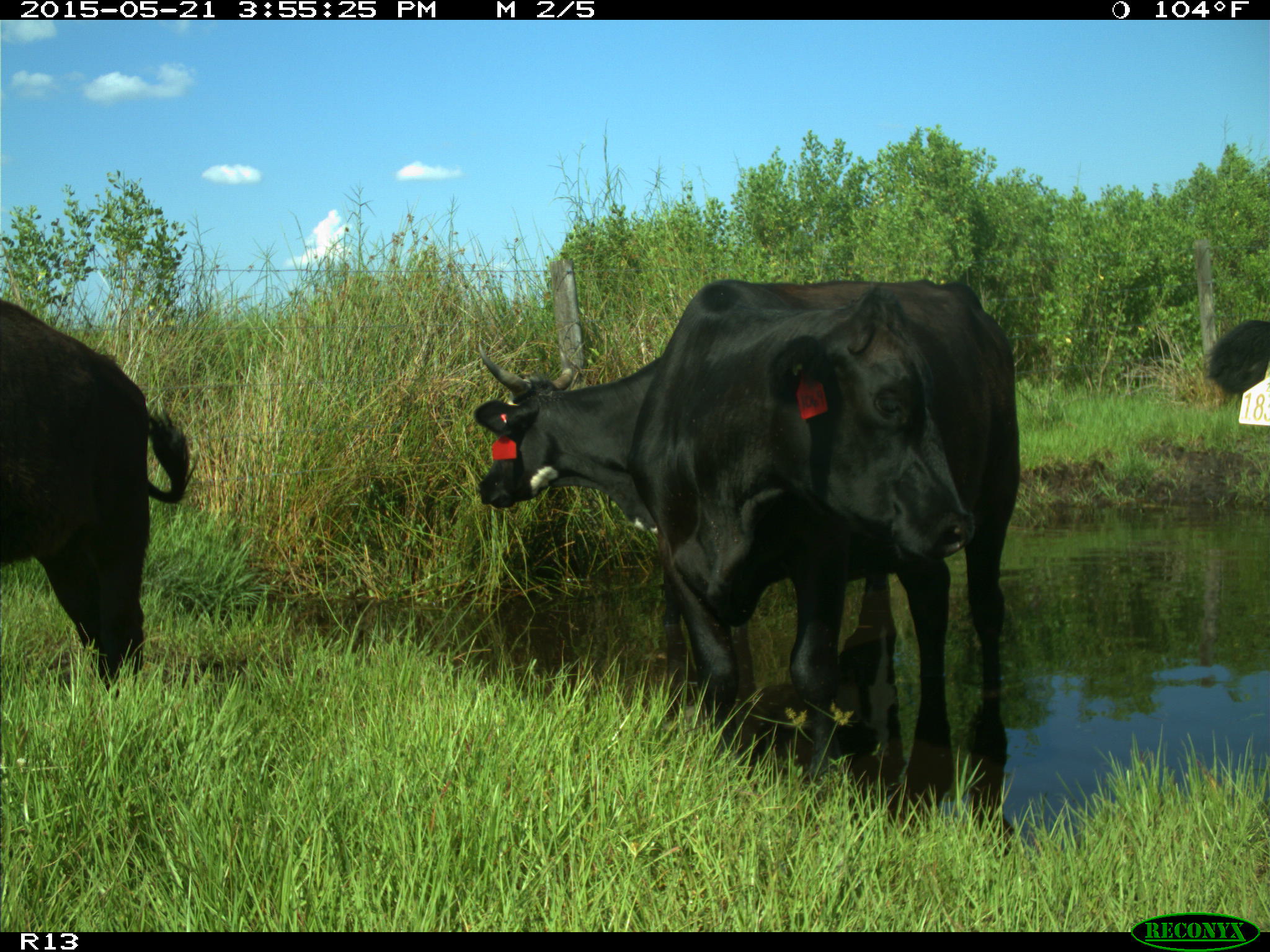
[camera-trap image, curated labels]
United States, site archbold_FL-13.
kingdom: Animalia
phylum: Chordata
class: Mammalia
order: Artiodactyla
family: Bovidae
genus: Bos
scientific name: Bos taurus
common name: domestic cow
Bos taurus (domestic cow).